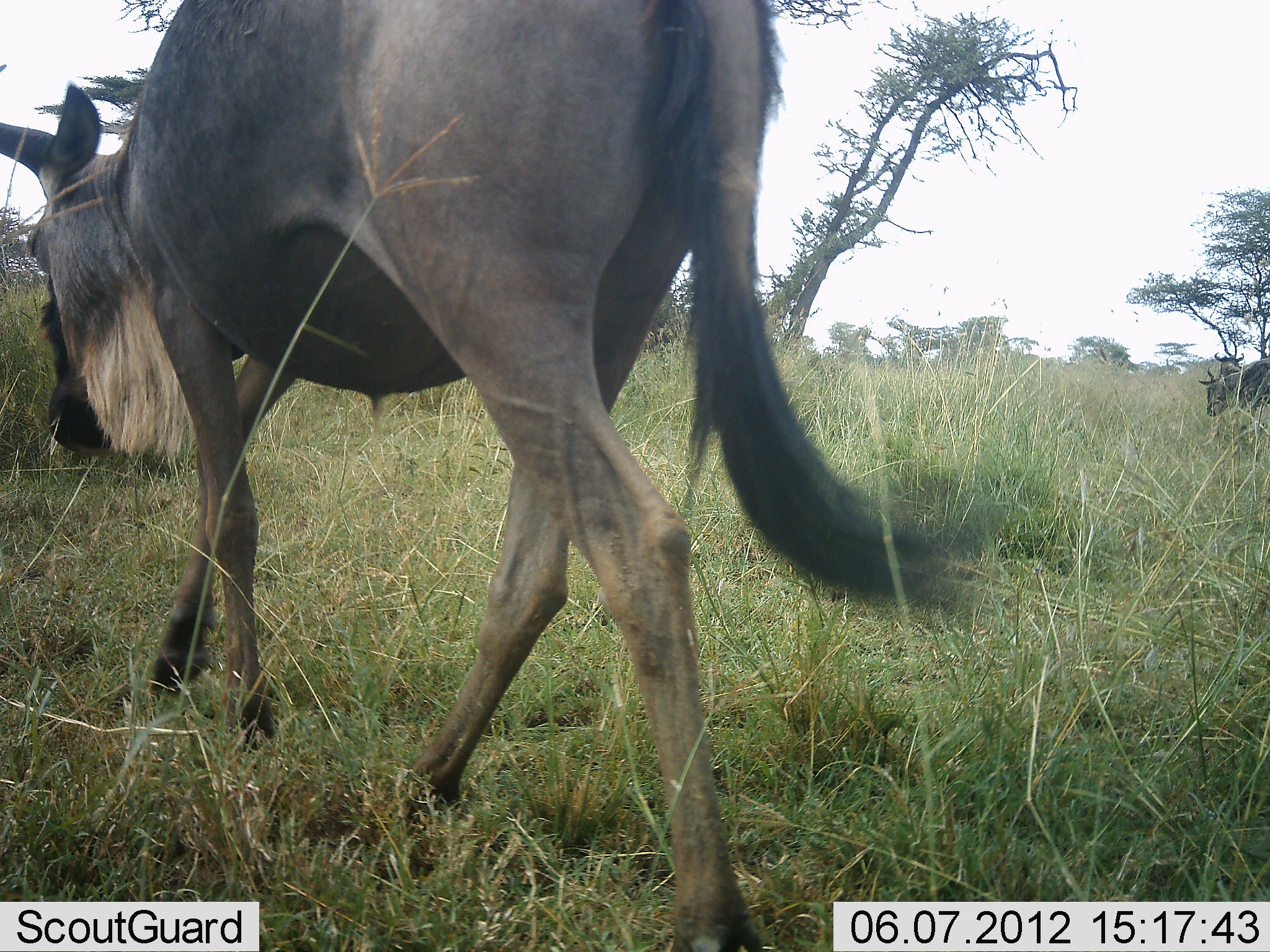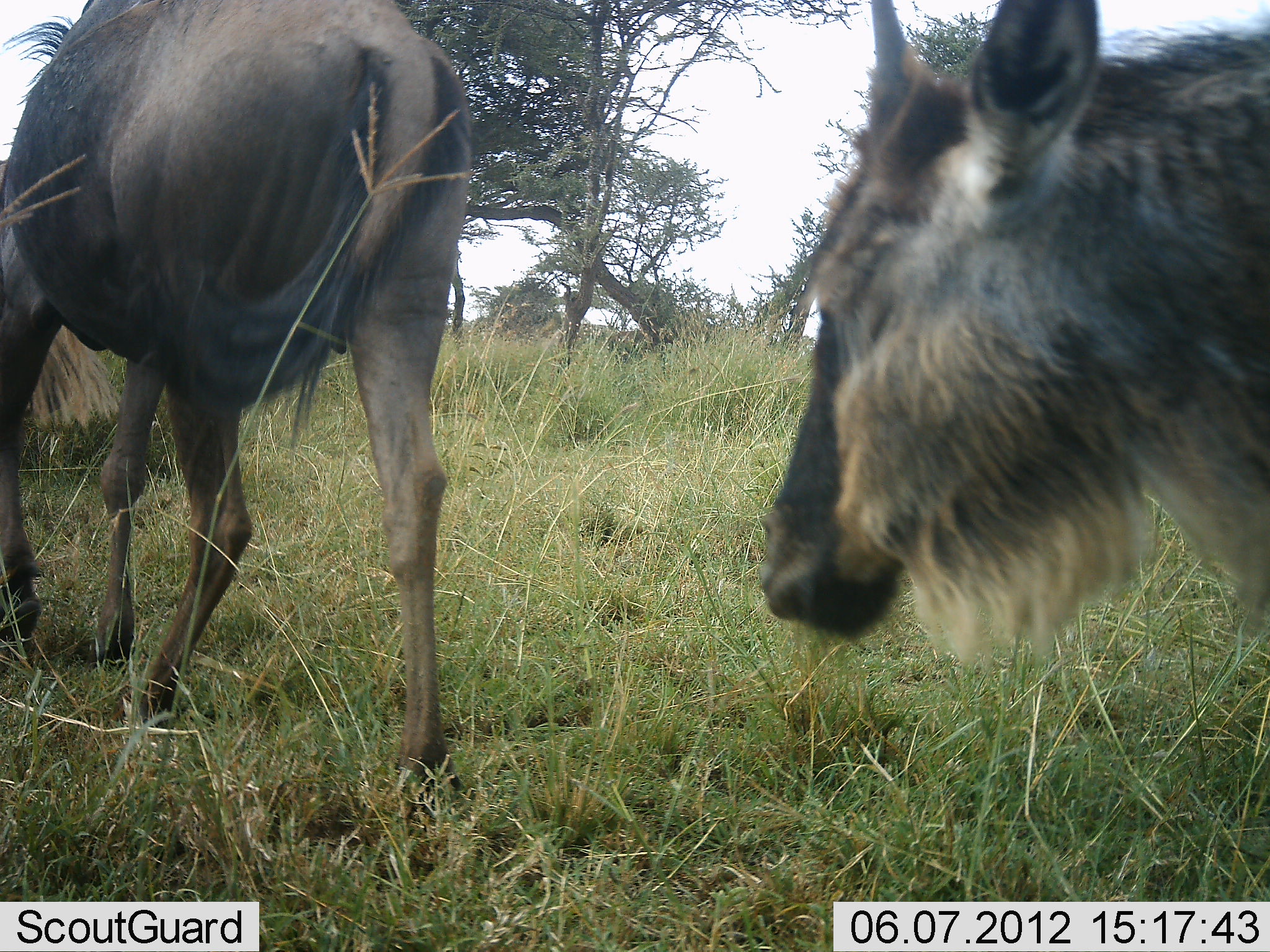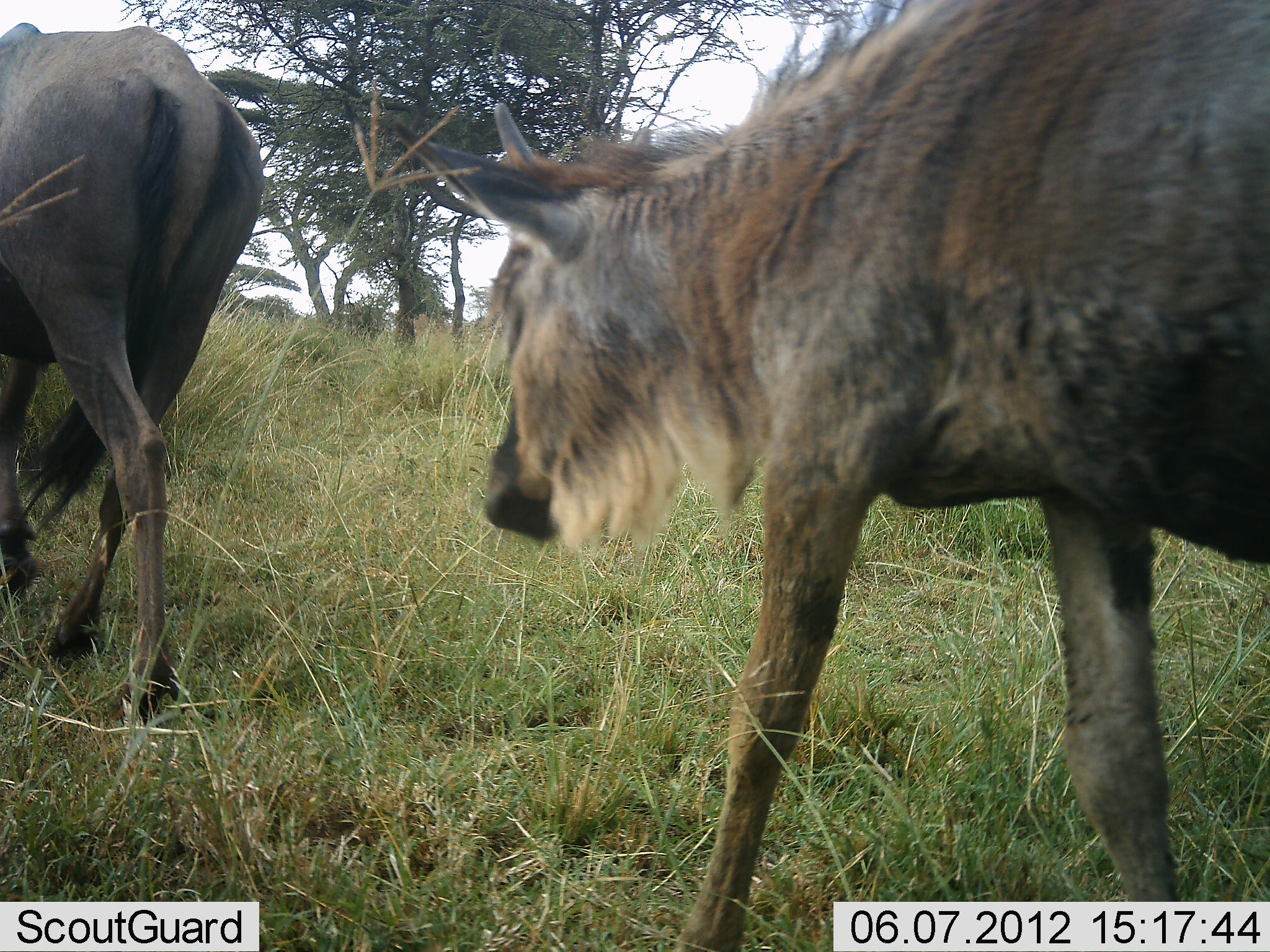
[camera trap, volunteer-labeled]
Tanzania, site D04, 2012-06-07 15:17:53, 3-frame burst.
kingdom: Animalia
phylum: Chordata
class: Mammalia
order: Artiodactyla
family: Bovidae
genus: Connochaetes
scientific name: Connochaetes taurinus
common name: blue wildebeest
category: wildebeest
Wildebeest (blue wildebeest) (Connochaetes taurinus), count 2. Behavior (volunteer vote fractions): standing 30%, resting 0%, moving 100%, interacting 0%. Young present (vote fraction): 40%. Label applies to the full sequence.